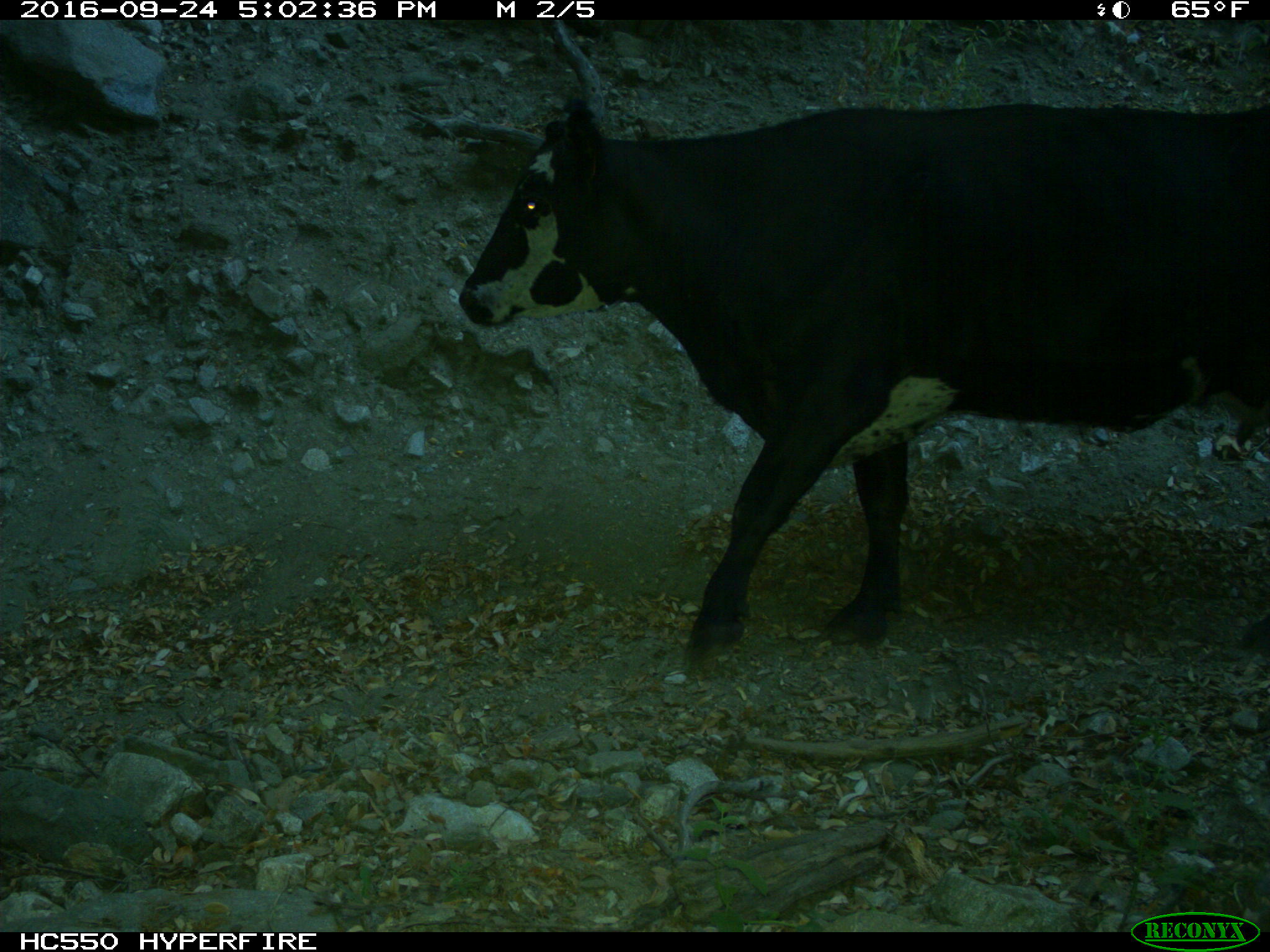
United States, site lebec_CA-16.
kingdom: Animalia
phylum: Chordata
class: Mammalia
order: Artiodactyla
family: Bovidae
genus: Bos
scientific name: Bos taurus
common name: domestic cow